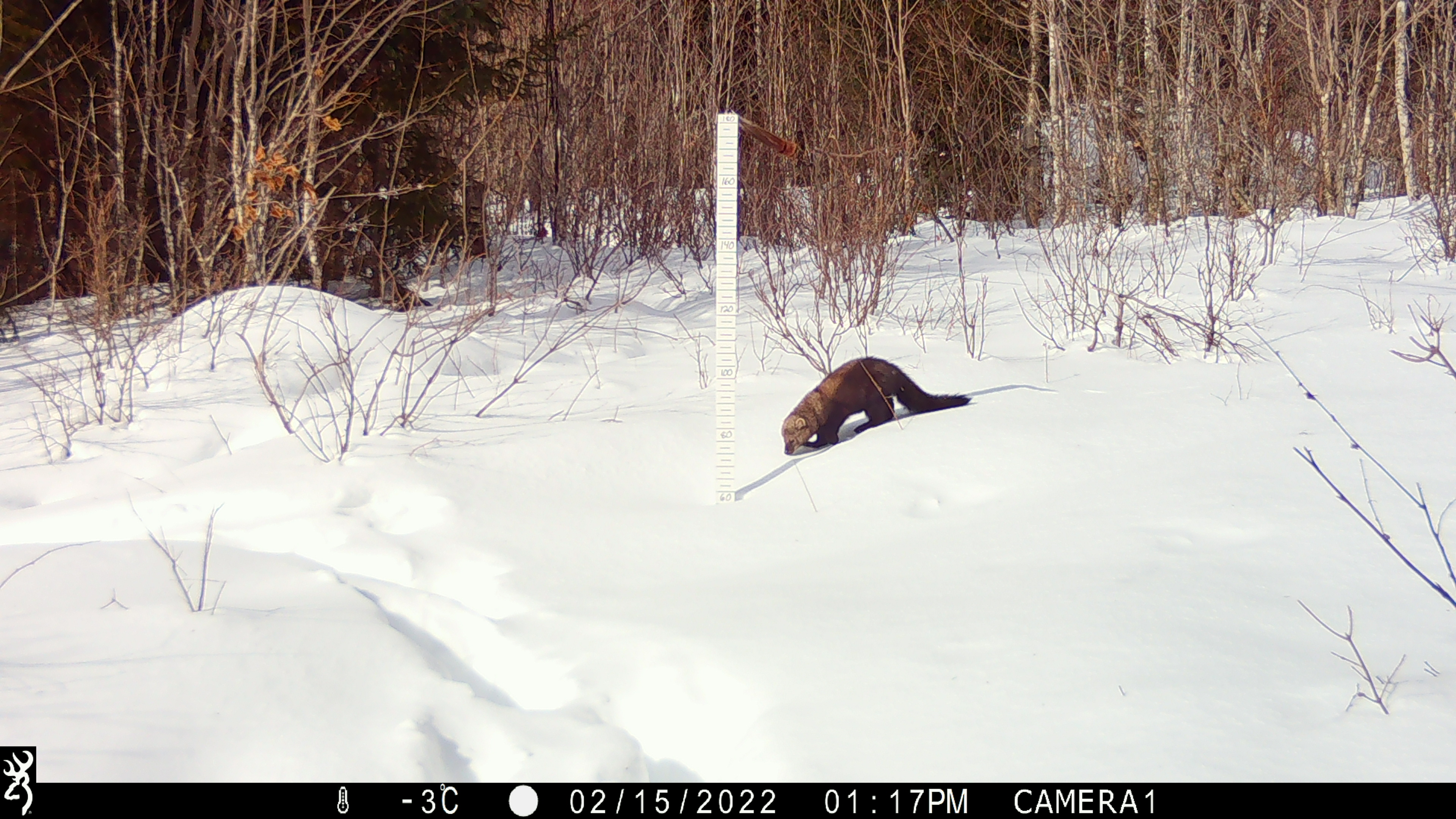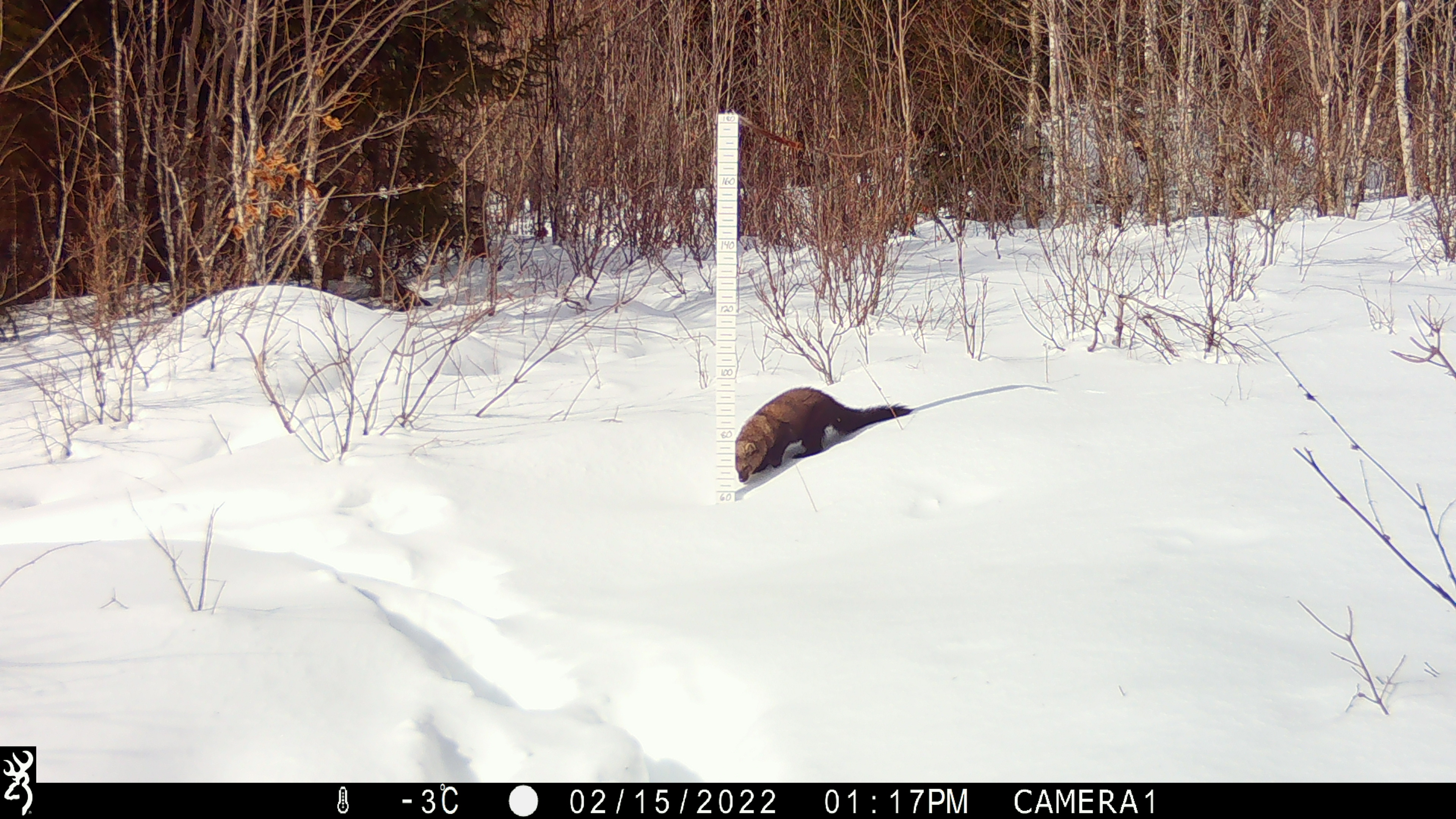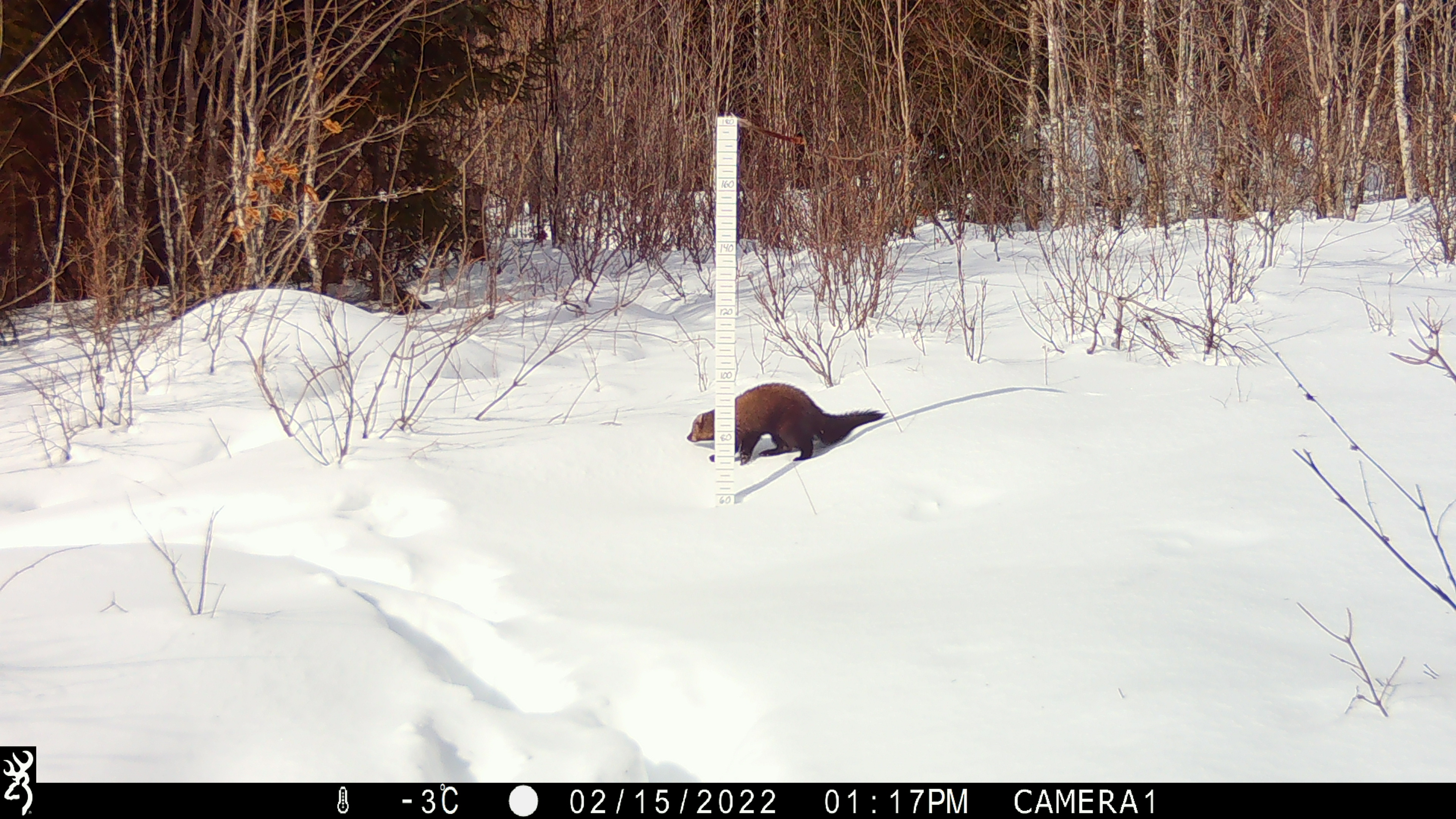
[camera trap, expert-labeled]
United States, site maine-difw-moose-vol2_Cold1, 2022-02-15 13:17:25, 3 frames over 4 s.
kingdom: Animalia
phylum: Chordata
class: Mammalia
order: Carnivora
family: Mustelidae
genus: Pekania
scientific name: Pekania pennanti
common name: fisher